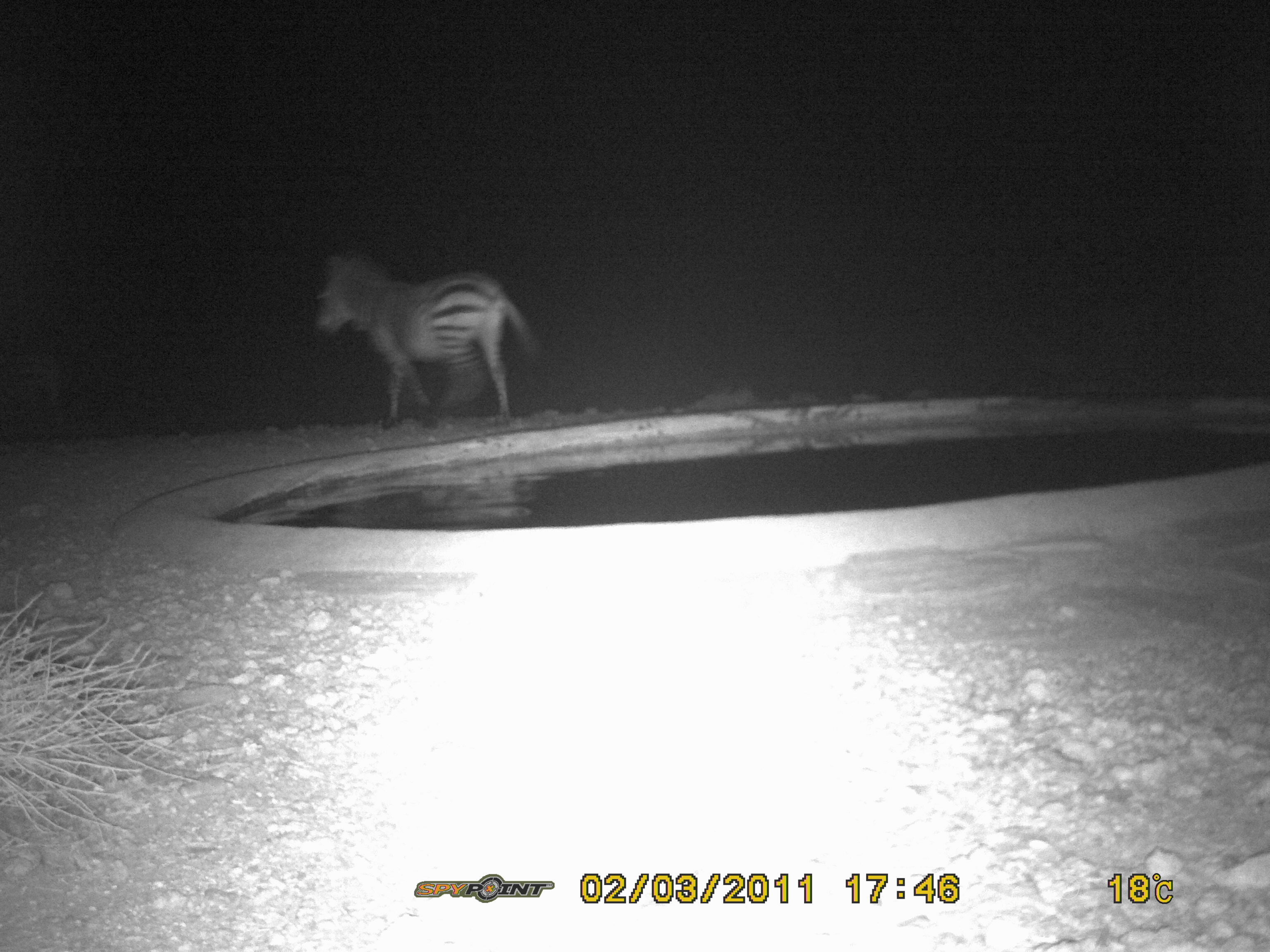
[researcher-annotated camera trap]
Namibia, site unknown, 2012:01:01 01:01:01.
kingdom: Animalia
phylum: Chordata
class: Mammalia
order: Perissodactyla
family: Equidae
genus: Equus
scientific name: Equus zebra hartmannae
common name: hartmann's mountain zebra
Equus zebra hartmannae (hartmann's mountain zebra).